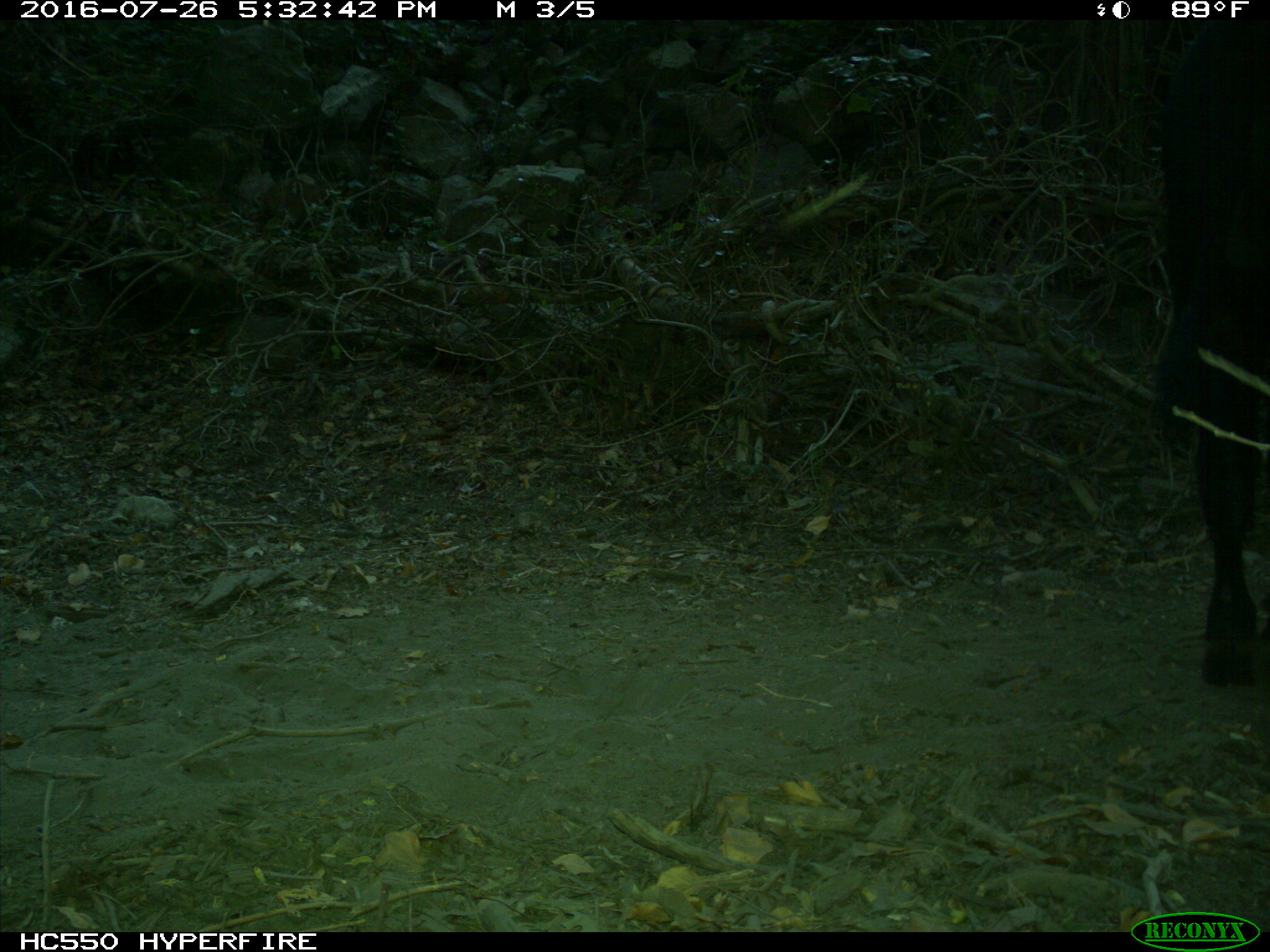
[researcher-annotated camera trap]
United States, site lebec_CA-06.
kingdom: Animalia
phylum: Chordata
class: Mammalia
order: Artiodactyla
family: Bovidae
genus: Bos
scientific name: Bos taurus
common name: domestic cow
Bos taurus (domestic cow).